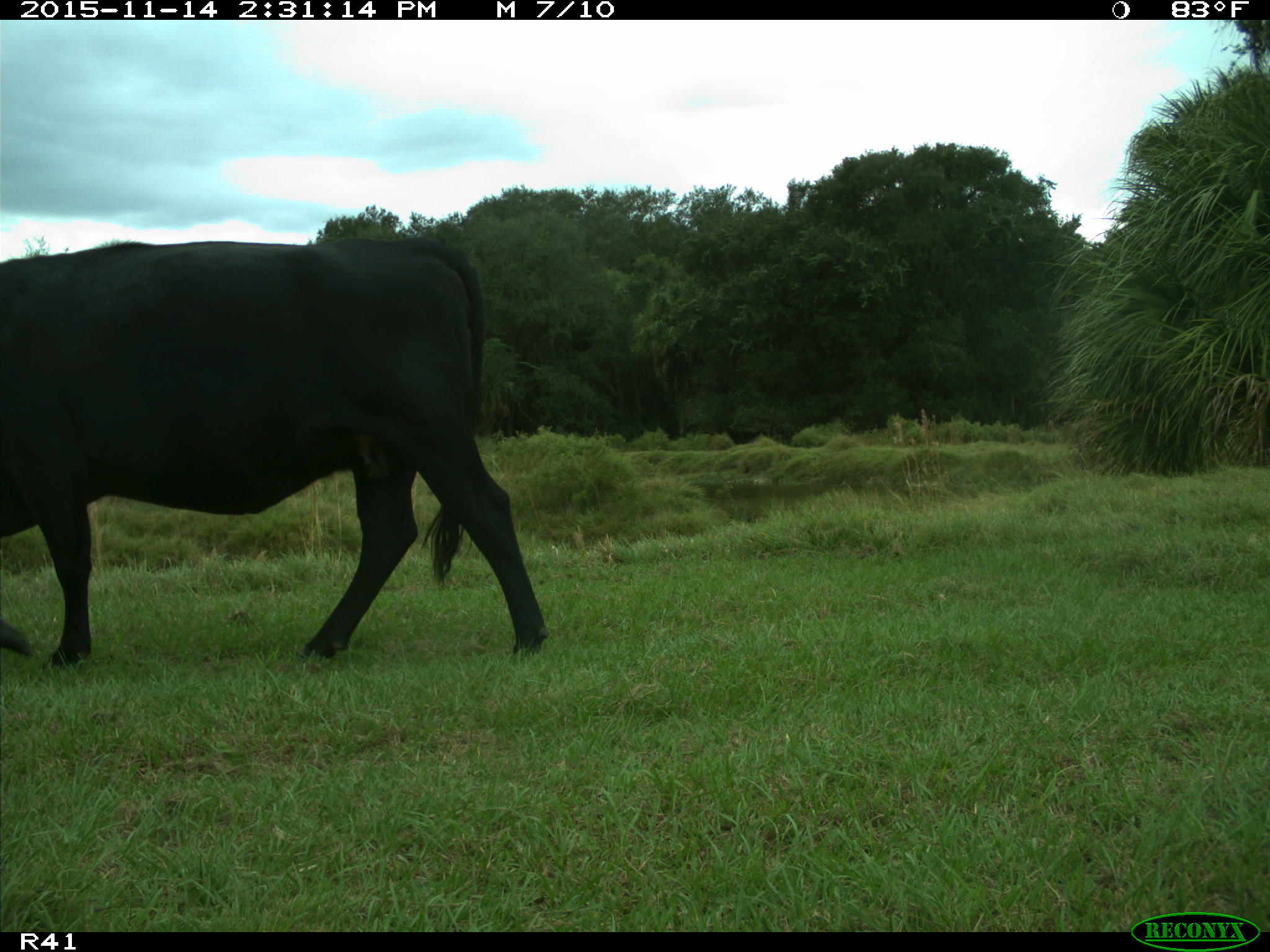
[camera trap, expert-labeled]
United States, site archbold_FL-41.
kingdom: Animalia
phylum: Chordata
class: Mammalia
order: Artiodactyla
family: Bovidae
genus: Bos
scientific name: Bos taurus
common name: domestic cow